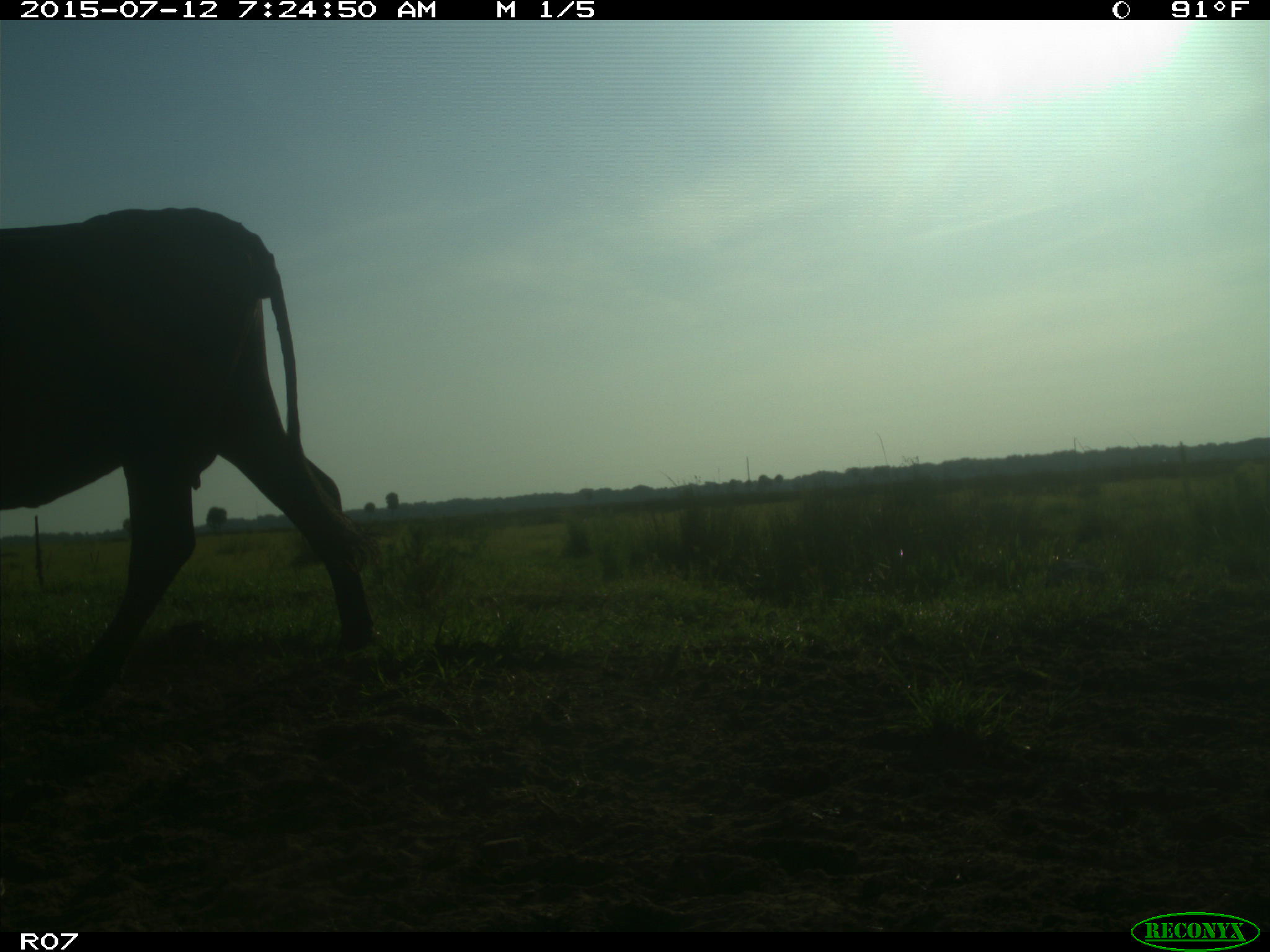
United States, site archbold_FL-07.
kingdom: Animalia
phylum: Chordata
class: Mammalia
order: Artiodactyla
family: Bovidae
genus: Bos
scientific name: Bos taurus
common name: domestic cow